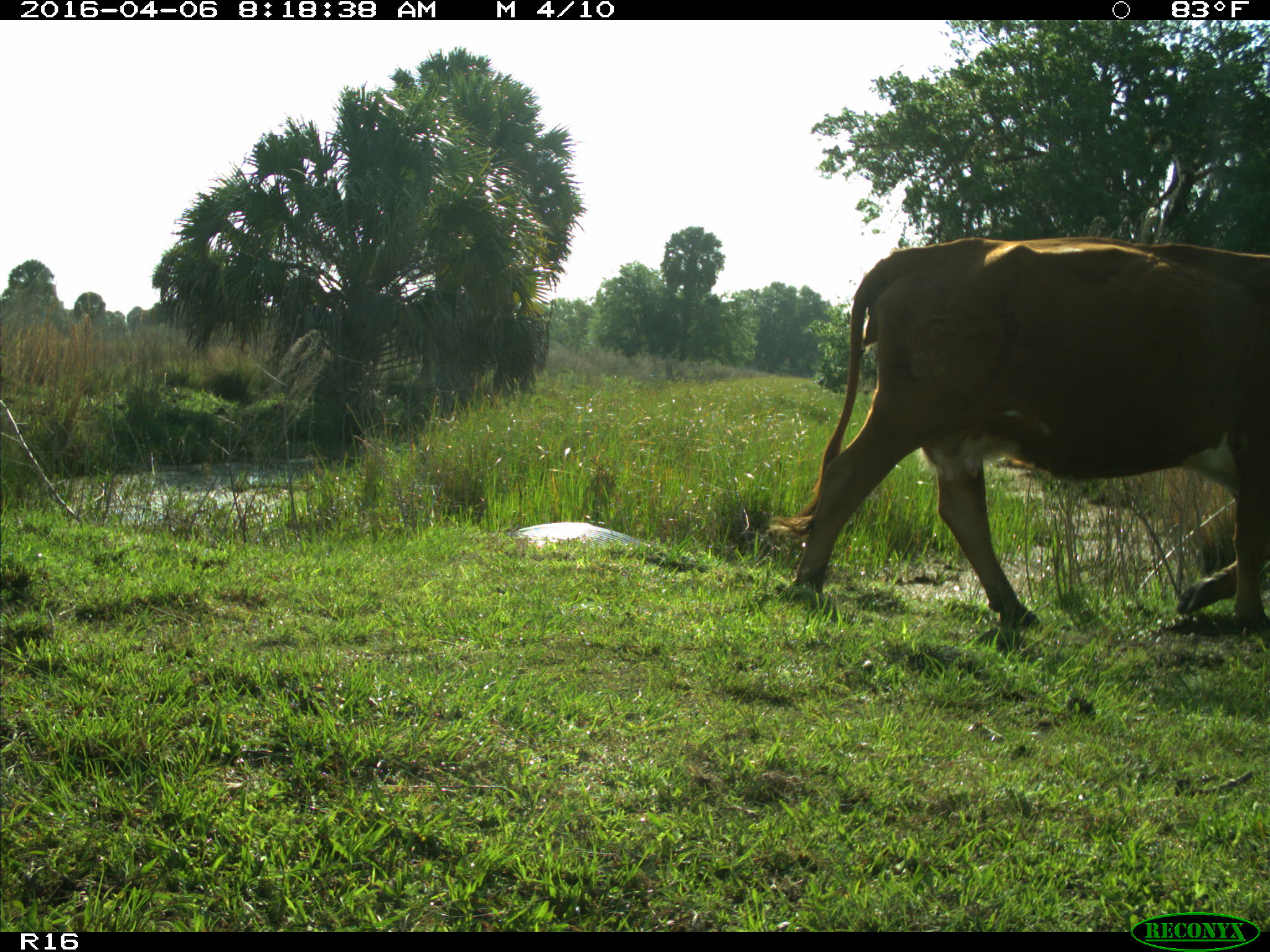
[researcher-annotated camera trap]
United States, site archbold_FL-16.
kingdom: Animalia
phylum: Chordata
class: Mammalia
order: Artiodactyla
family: Bovidae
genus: Bos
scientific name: Bos taurus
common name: domestic cow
Bos taurus (domestic cow).